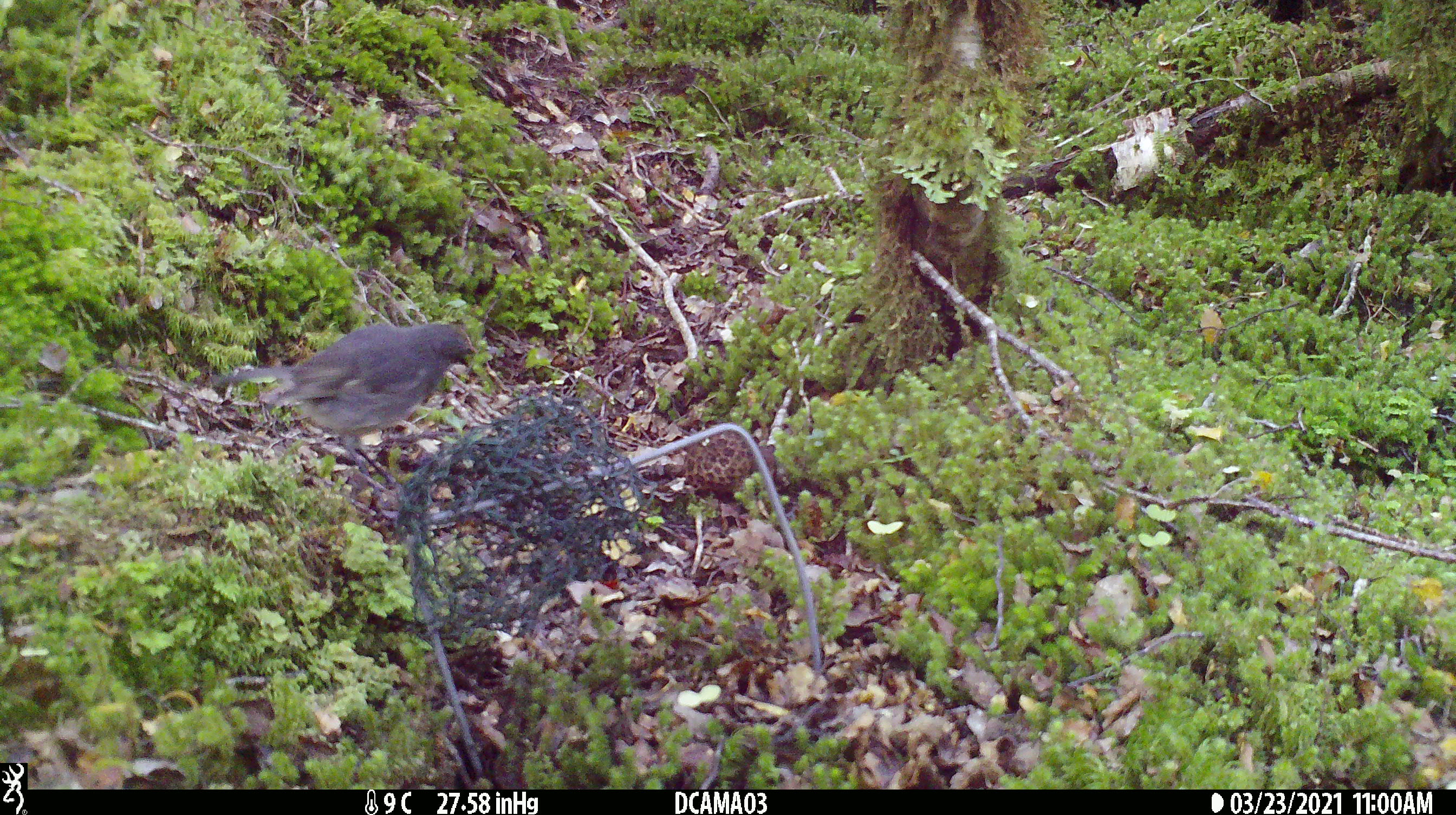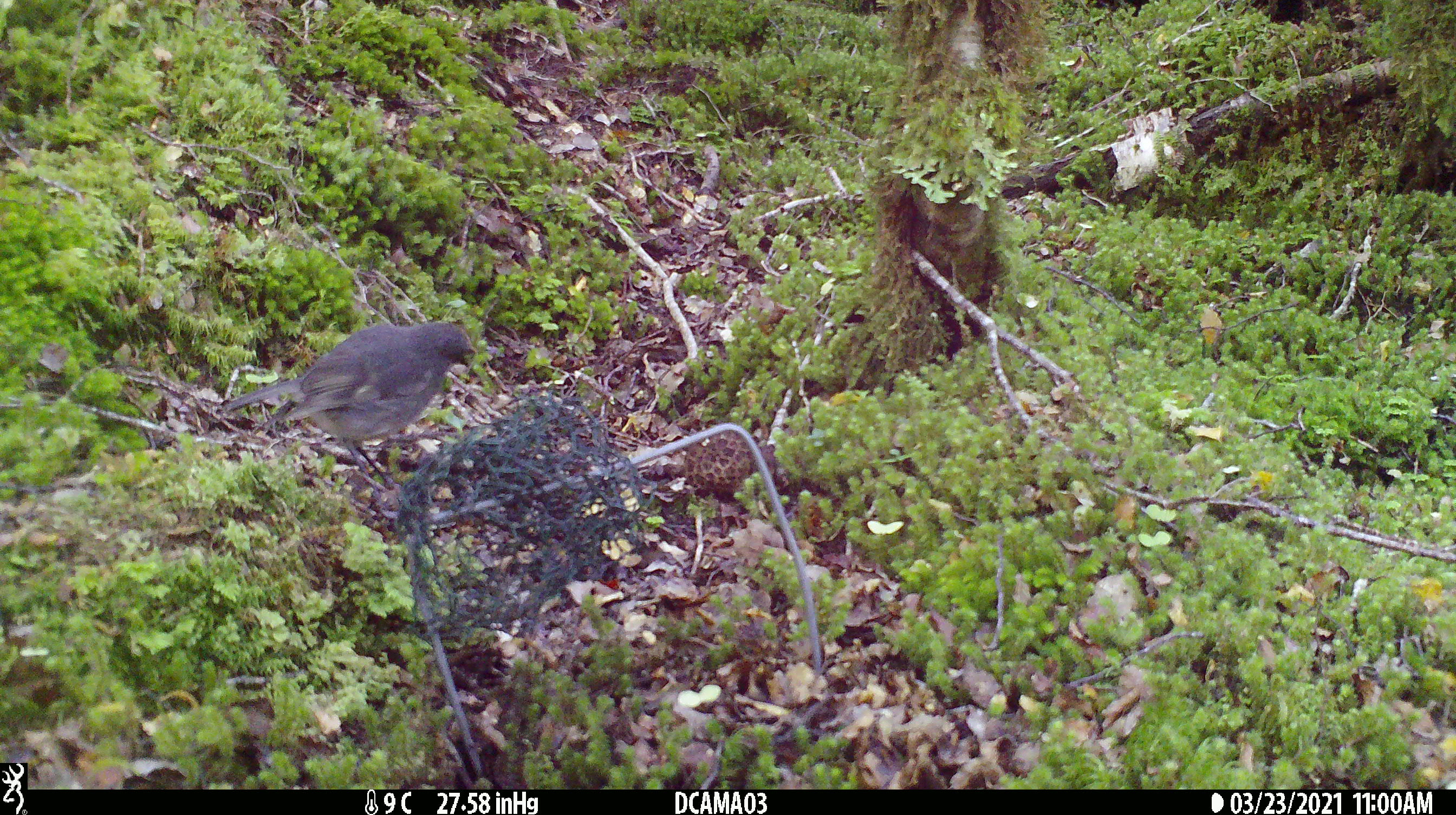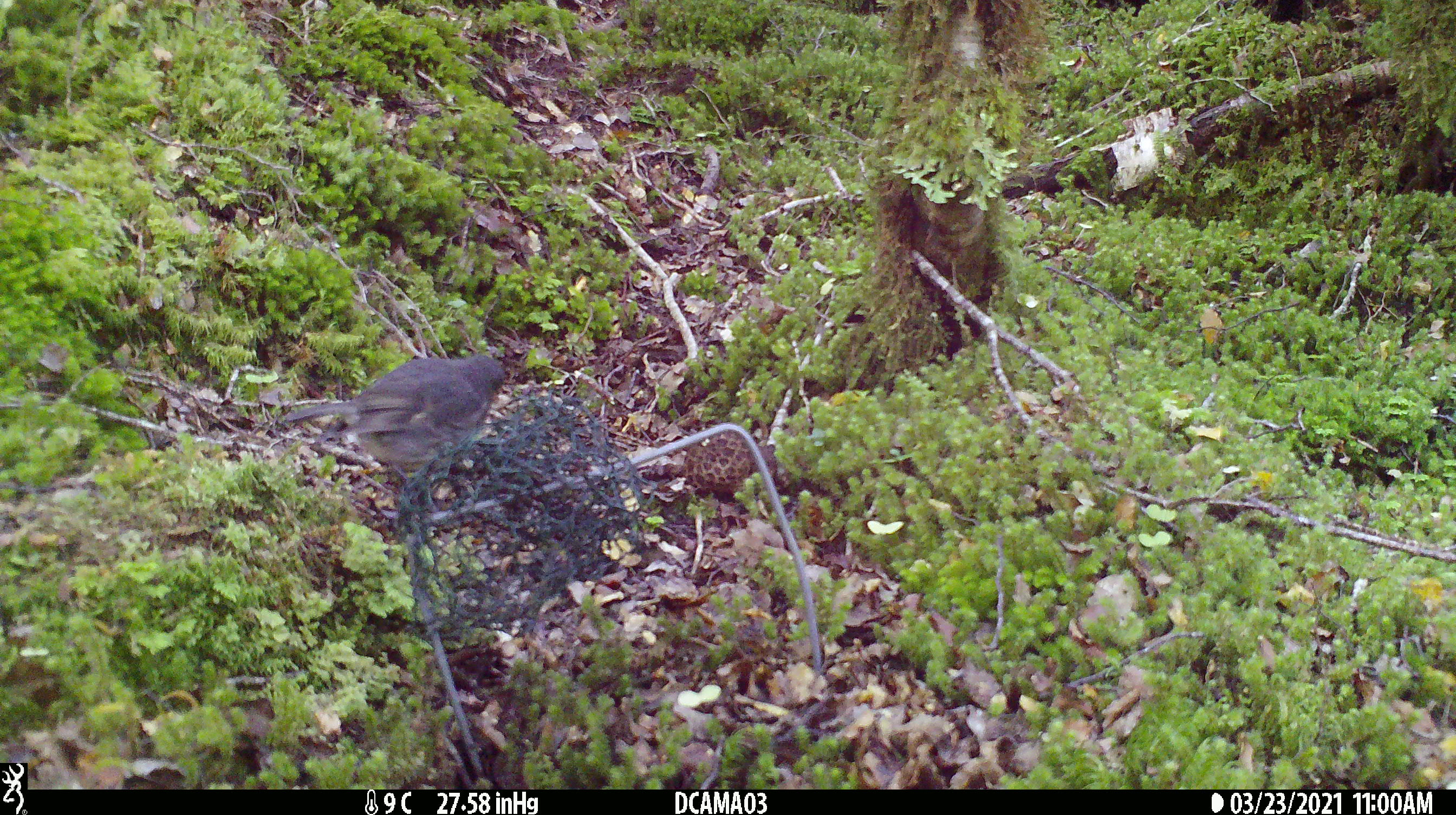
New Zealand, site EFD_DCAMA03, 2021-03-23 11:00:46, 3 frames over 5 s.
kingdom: Animalia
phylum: Chordata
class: Aves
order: Passeriformes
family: Petroicidae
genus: Petroica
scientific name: Petroica australis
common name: new zealand robin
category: robin